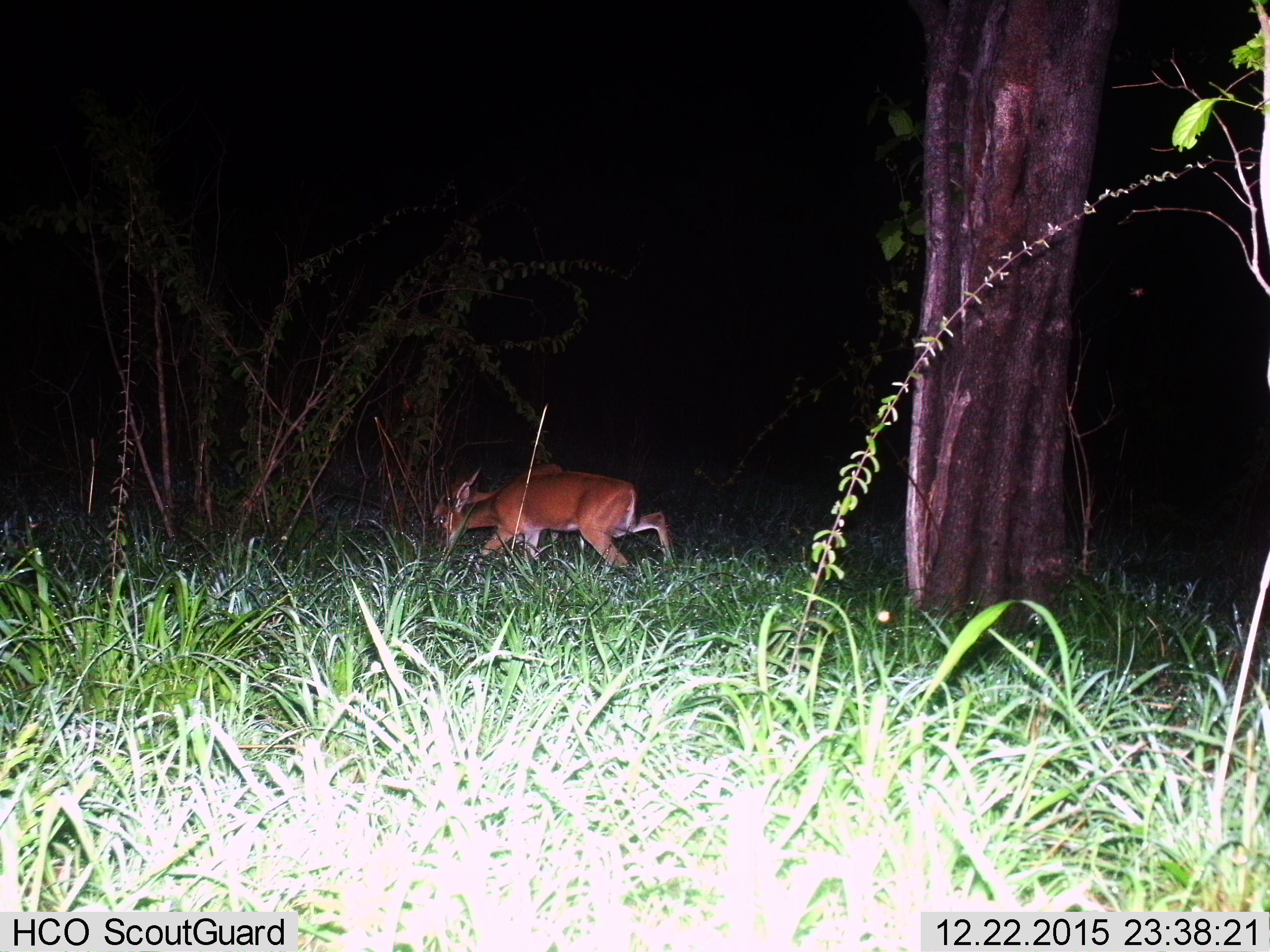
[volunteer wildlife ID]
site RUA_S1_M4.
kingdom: Animalia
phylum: Chordata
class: Mammalia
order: Artiodactyla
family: Bovidae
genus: Sylvicapra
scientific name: Sylvicapra grimmia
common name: common duiker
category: duikercommongrey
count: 2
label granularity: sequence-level